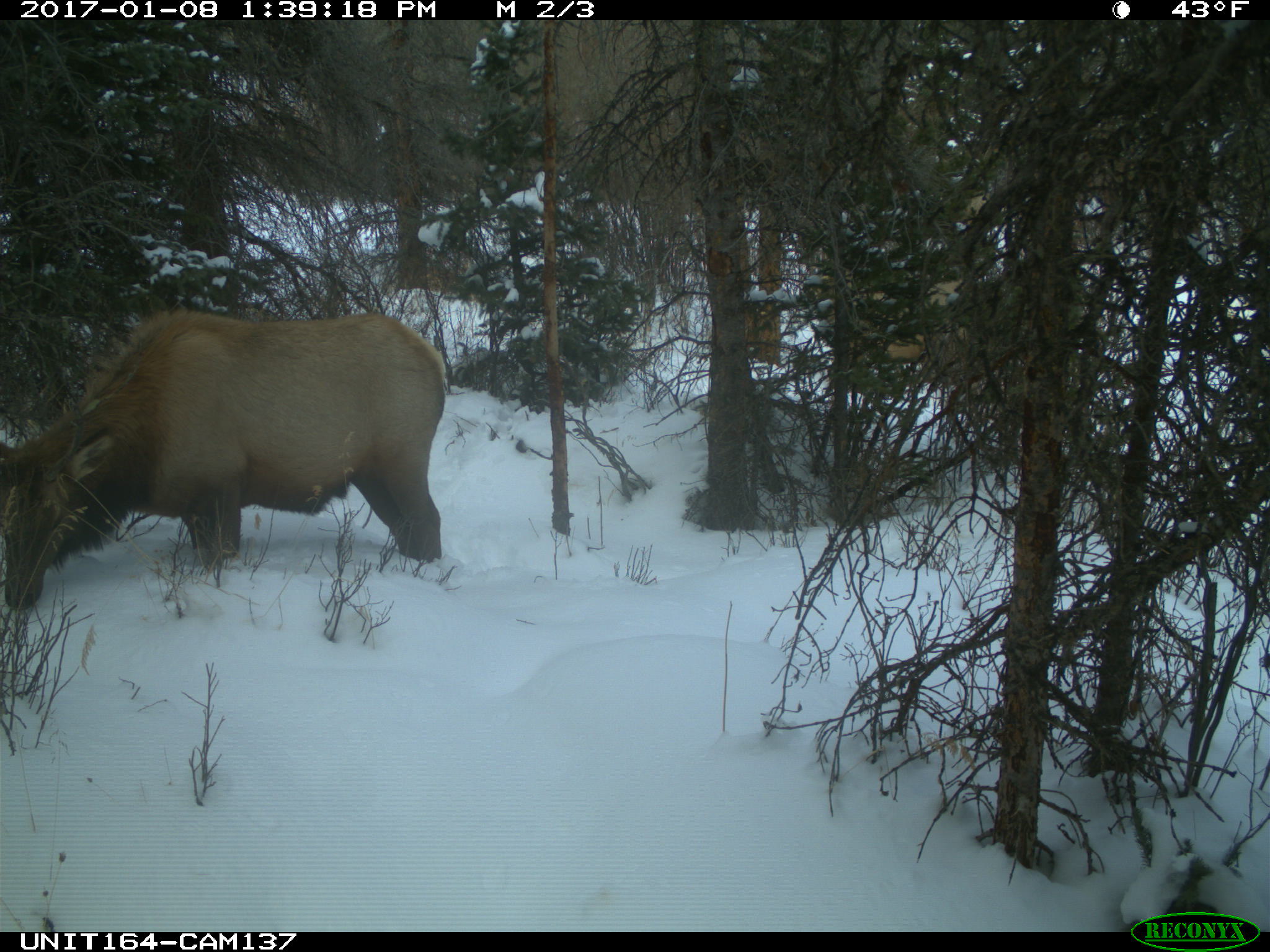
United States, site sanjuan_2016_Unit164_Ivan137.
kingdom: Animalia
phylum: Chordata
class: Mammalia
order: Artiodactyla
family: Cervidae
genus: Cervus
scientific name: Cervus elaphus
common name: red deer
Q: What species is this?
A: Cervus elaphus (red deer).